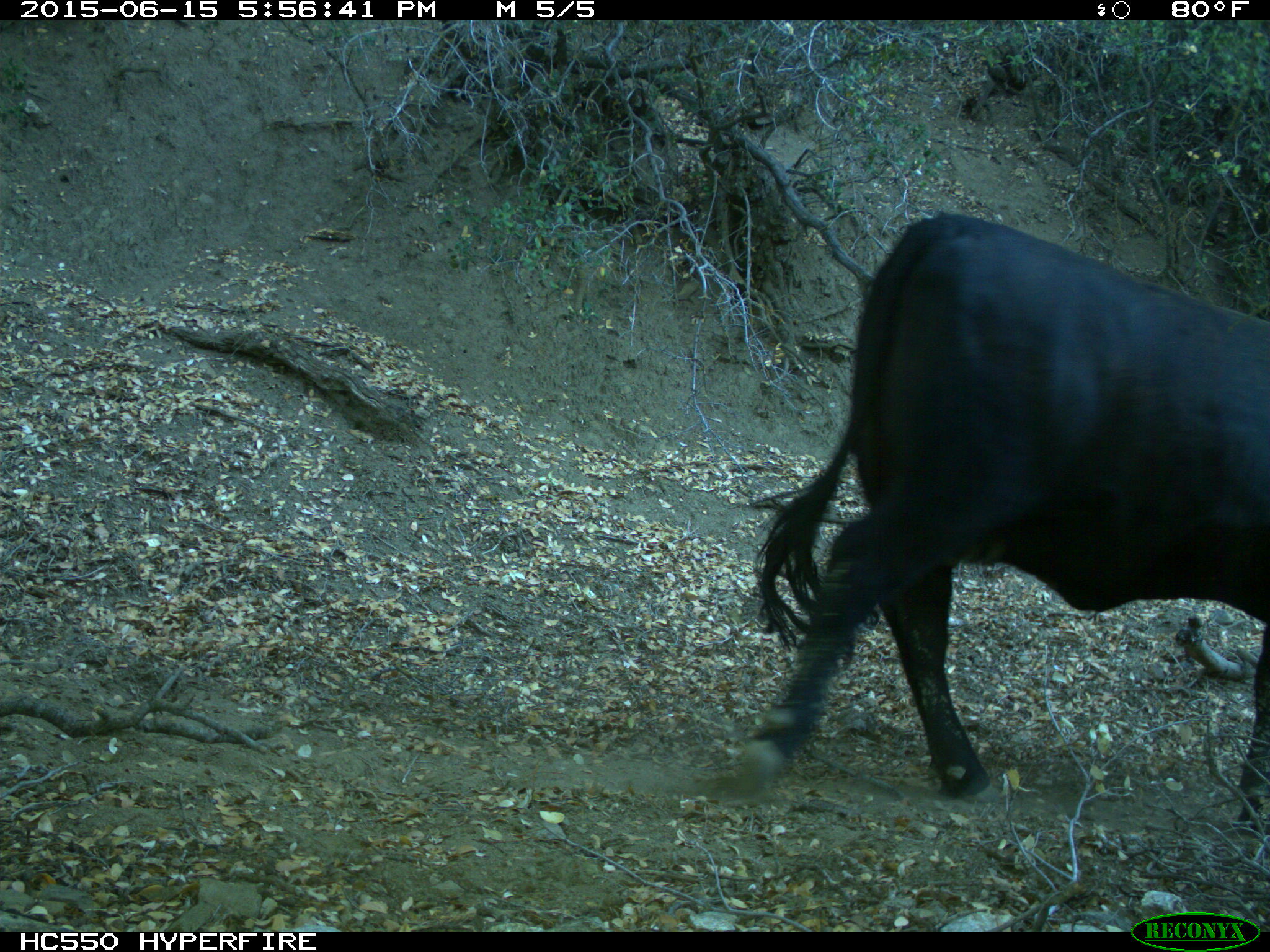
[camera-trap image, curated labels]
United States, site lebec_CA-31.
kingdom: Animalia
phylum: Chordata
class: Mammalia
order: Artiodactyla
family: Bovidae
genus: Bos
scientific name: Bos taurus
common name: domestic cow